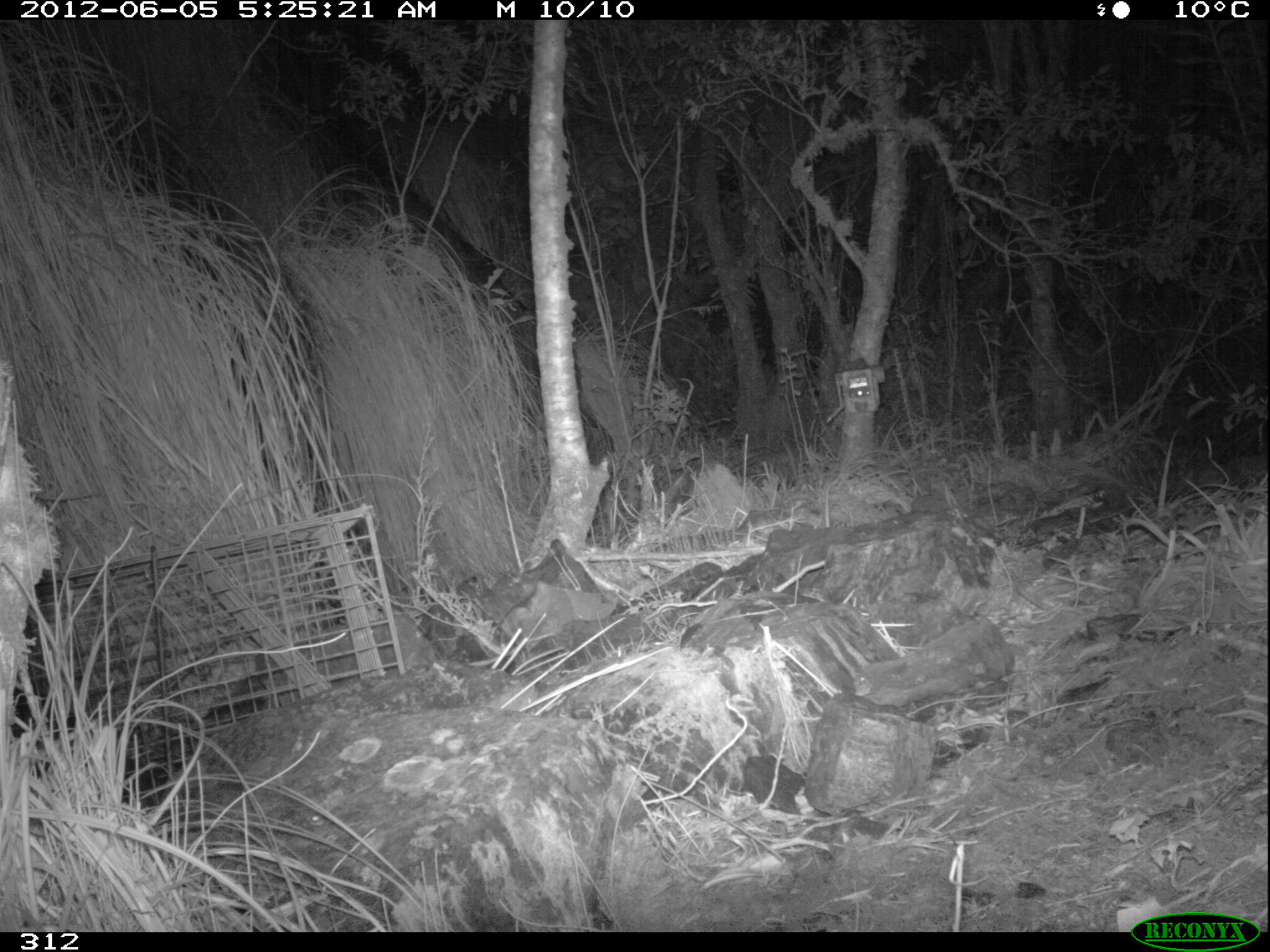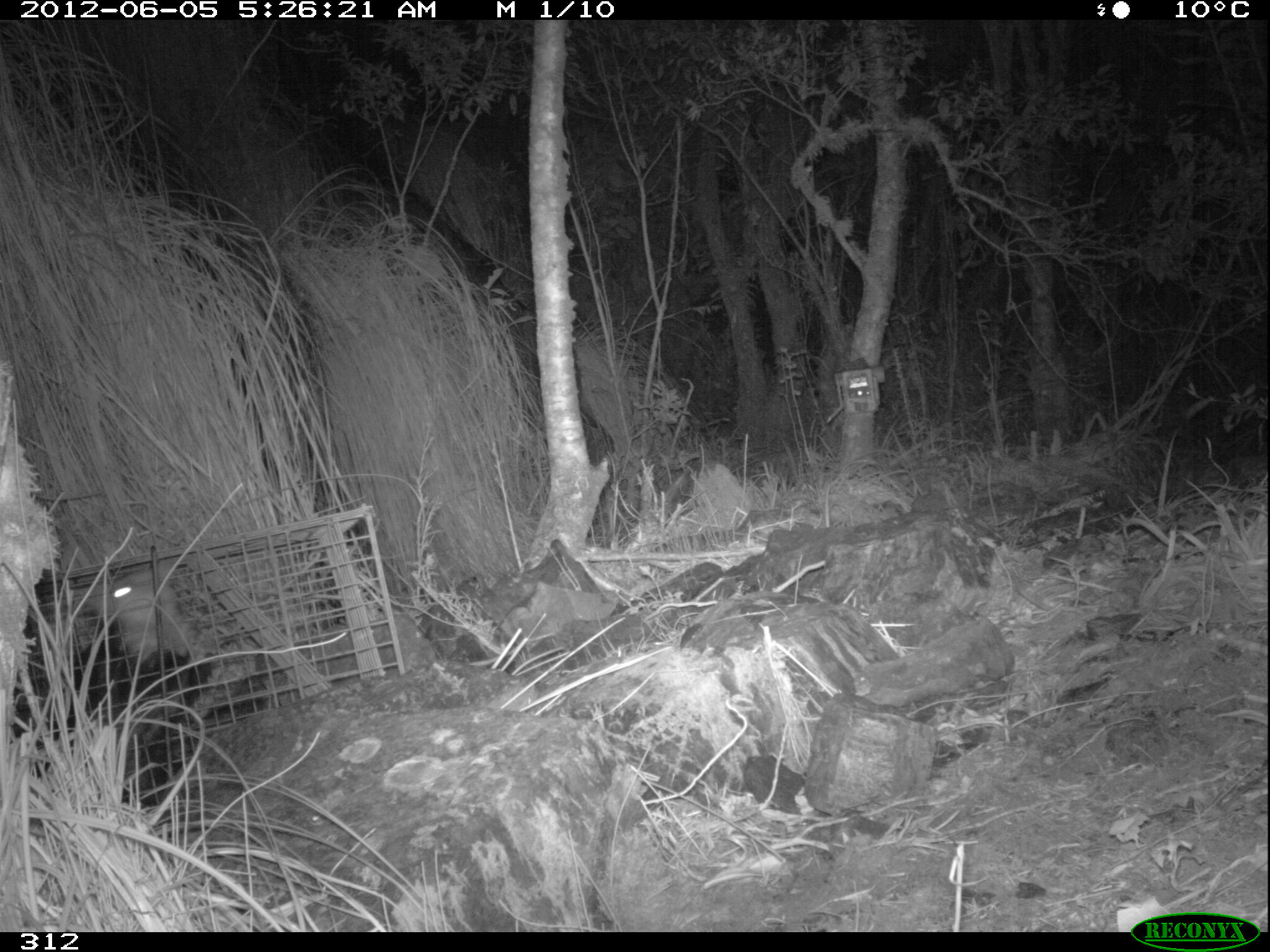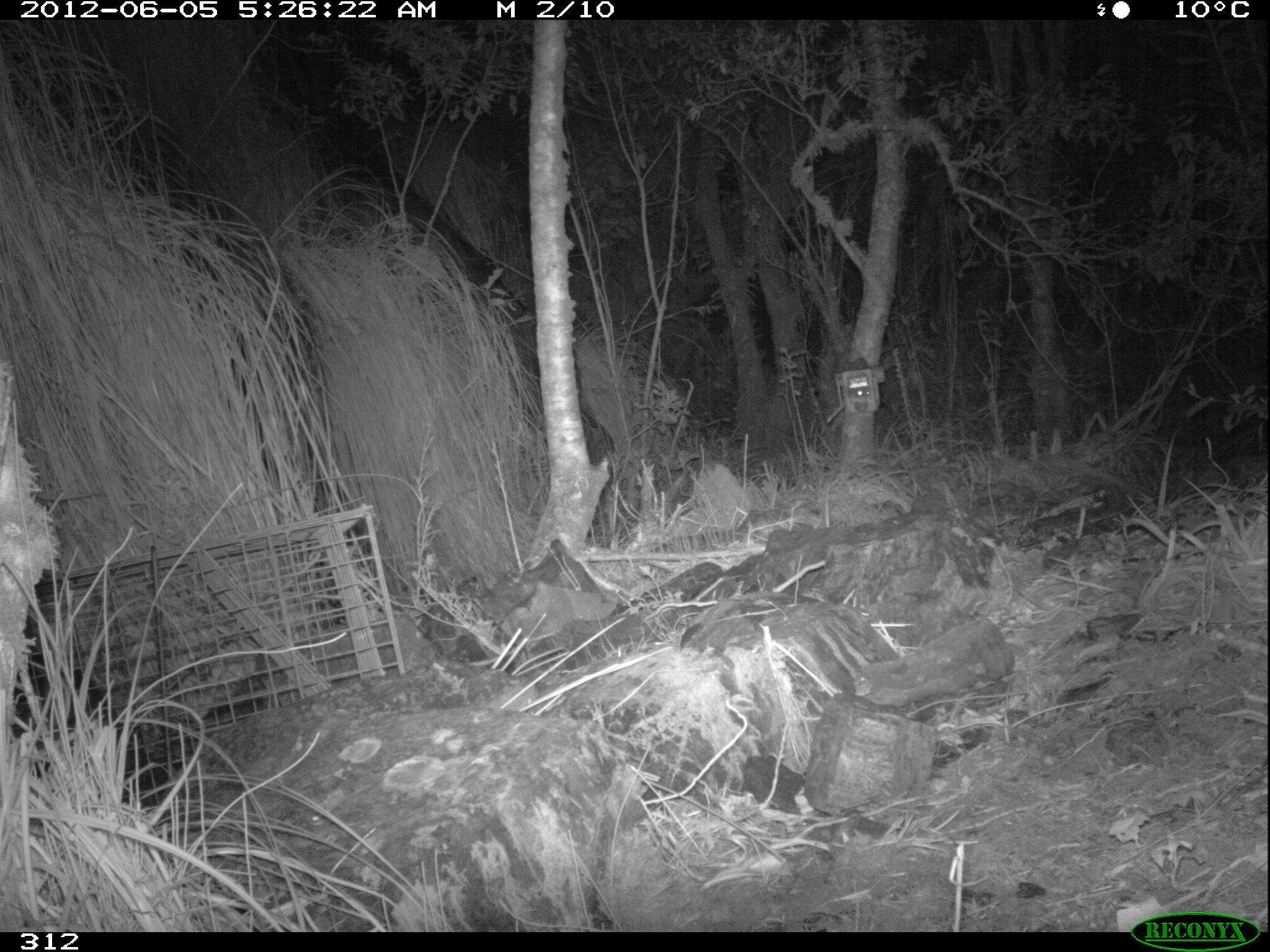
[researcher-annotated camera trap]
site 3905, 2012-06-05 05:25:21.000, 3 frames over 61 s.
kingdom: Animalia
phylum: Chordata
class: Mammalia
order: Didelphimorphia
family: Didelphidae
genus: Didelphis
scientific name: Didelphis pernigra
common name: andean white-eared opossum